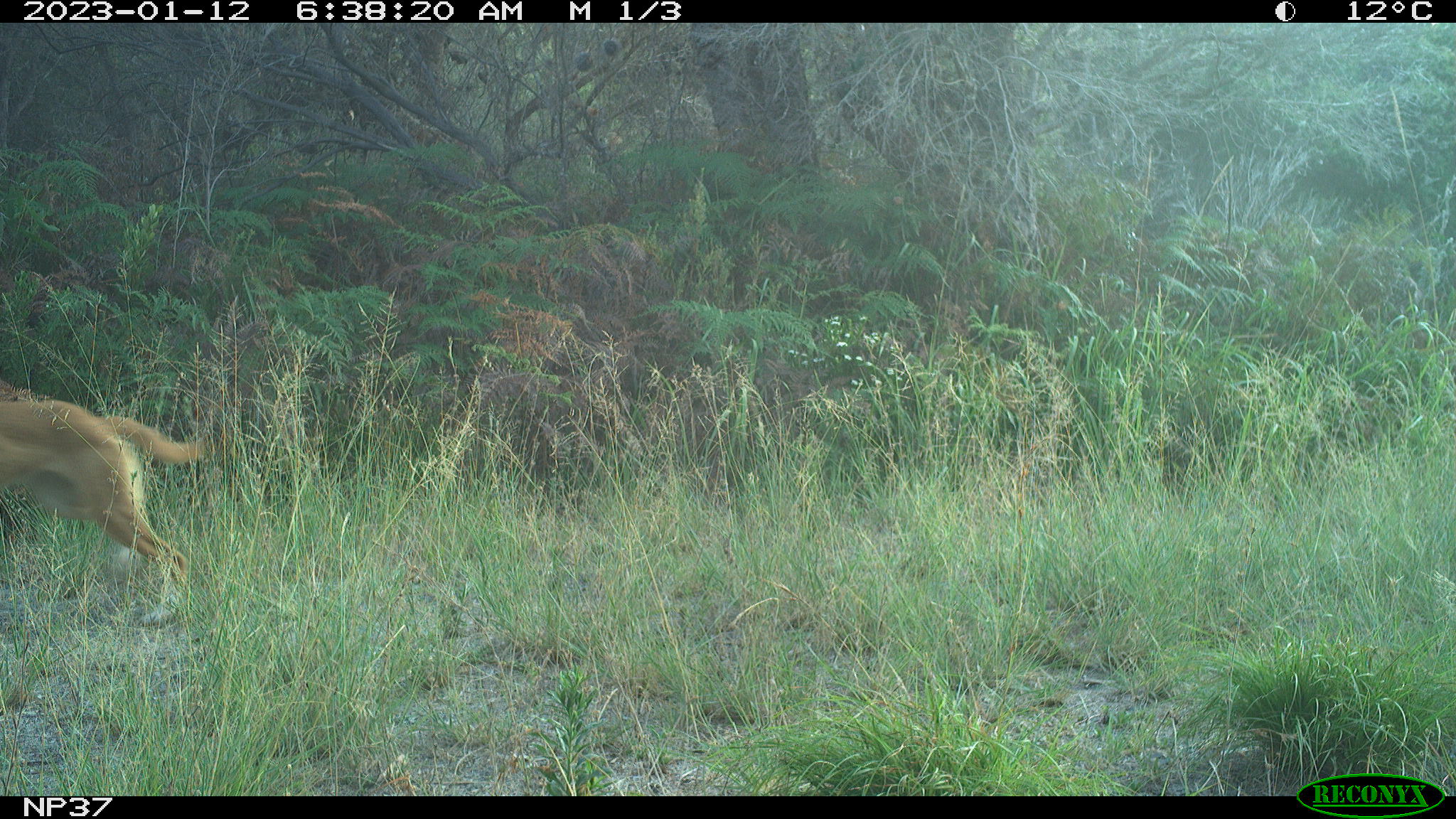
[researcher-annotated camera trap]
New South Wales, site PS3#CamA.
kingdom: Animalia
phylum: Chordata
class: Mammalia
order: Carnivora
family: Canidae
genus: Canis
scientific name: Canis familiaris dingo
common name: dingo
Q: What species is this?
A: Dingo (Canis familiaris dingo).